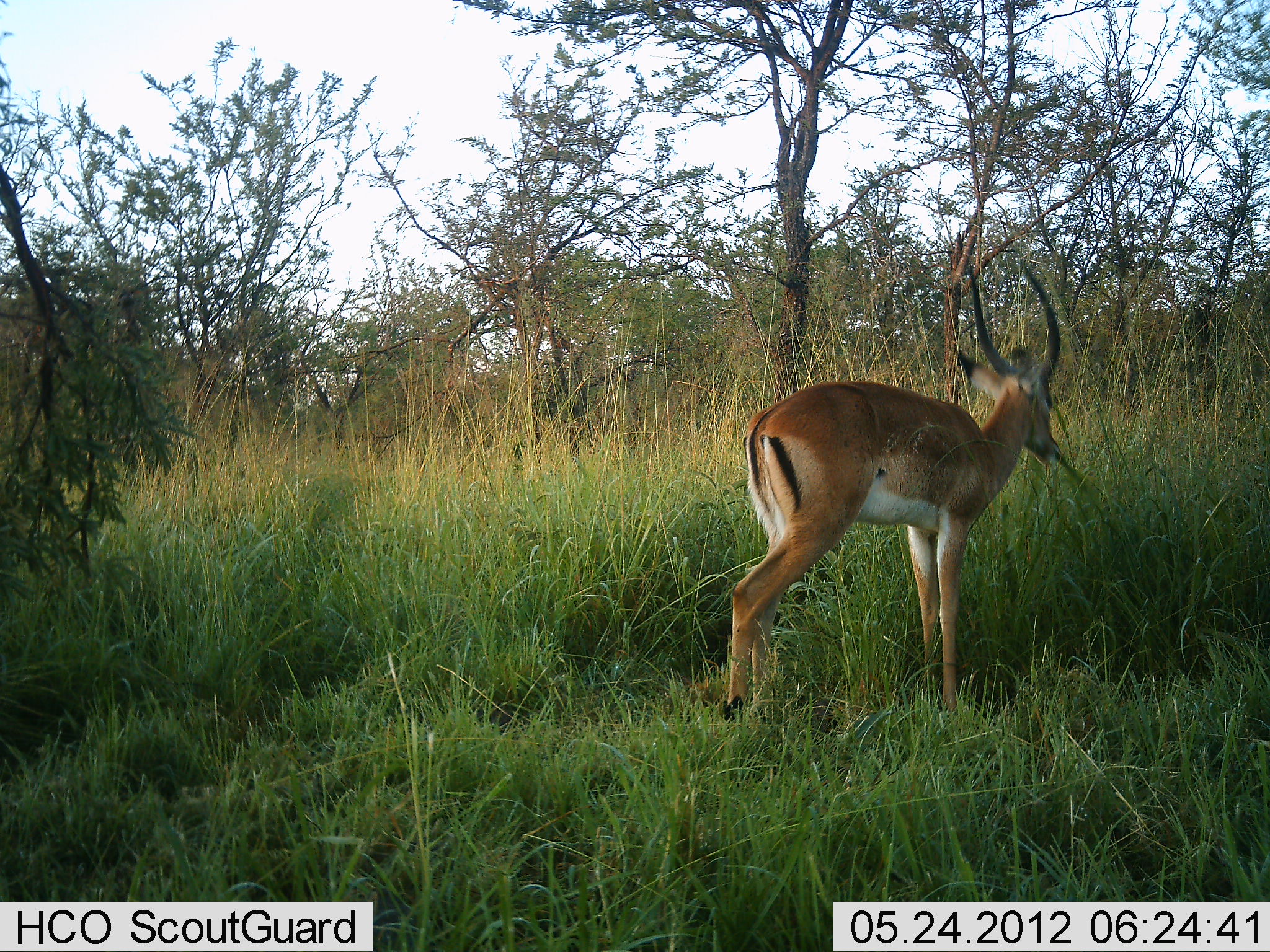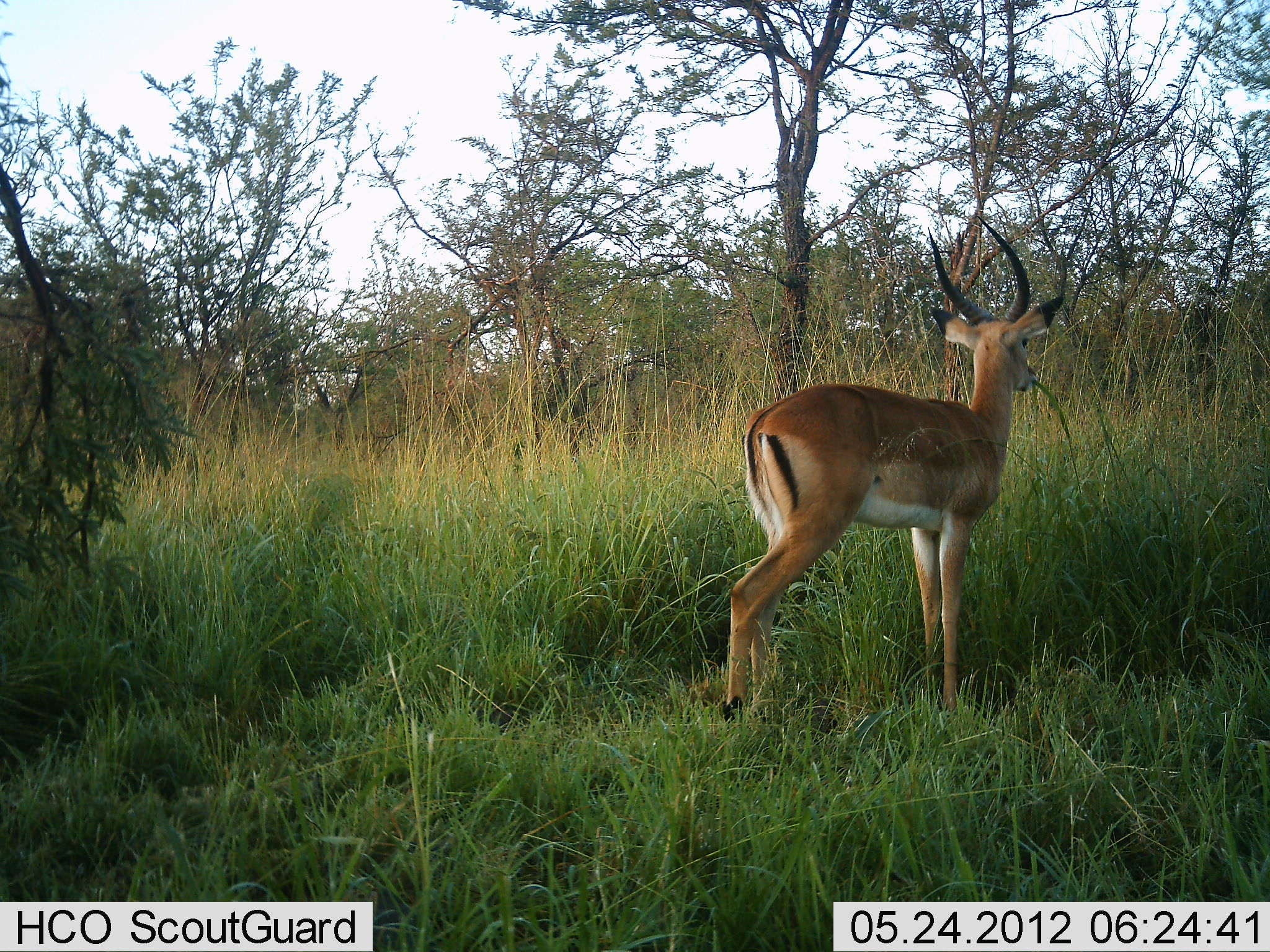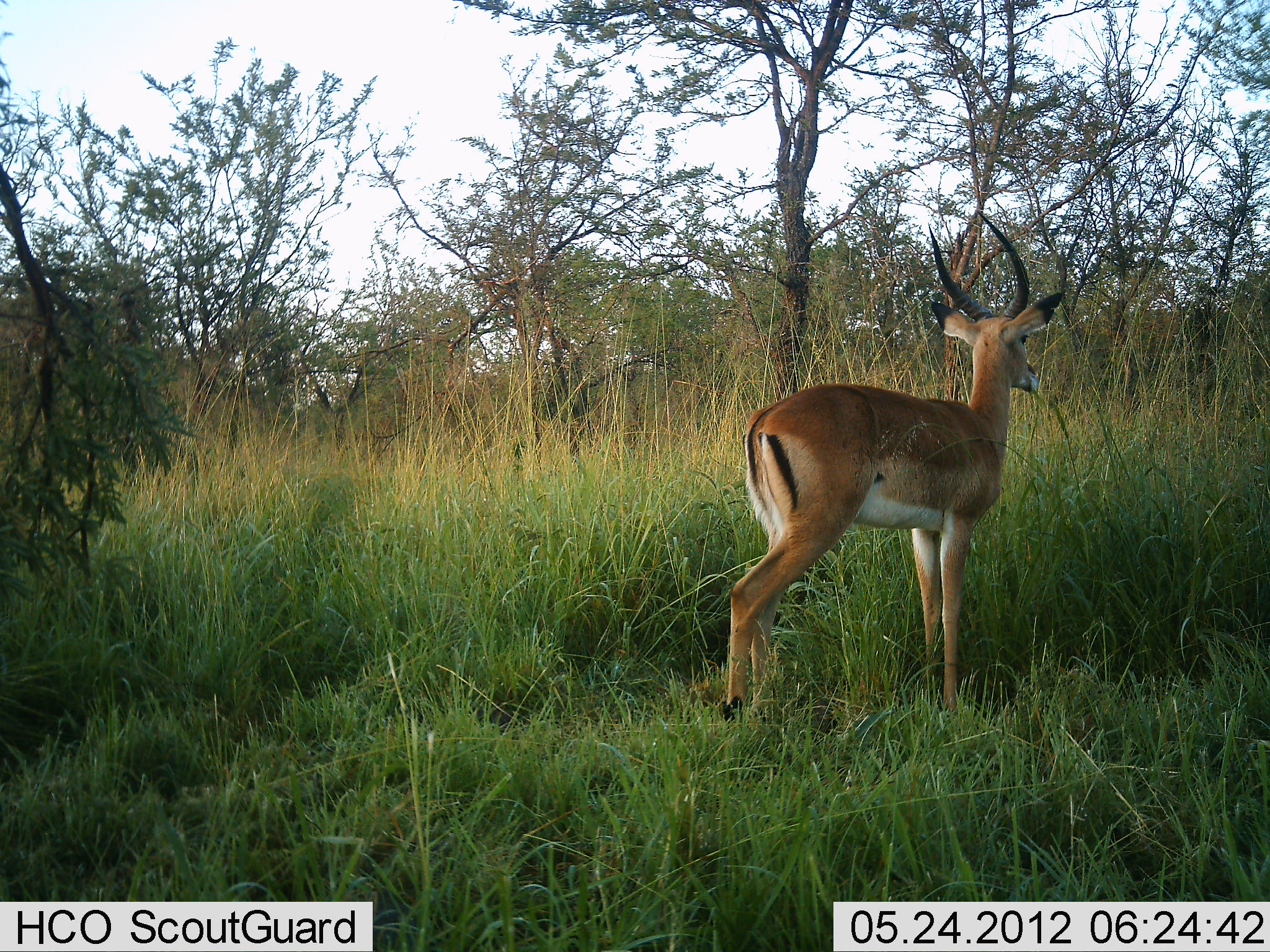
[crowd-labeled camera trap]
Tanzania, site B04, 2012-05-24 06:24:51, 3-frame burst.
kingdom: Animalia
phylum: Chordata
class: Mammalia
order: Artiodactyla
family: Bovidae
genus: Aepyceros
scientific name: Aepyceros melampus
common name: impala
Impala (Aepyceros melampus), count 1. Behavior (volunteer vote fractions): standing 60%, resting 0%, moving 0%, interacting 0%. Young present (vote fraction): 0%. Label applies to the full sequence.